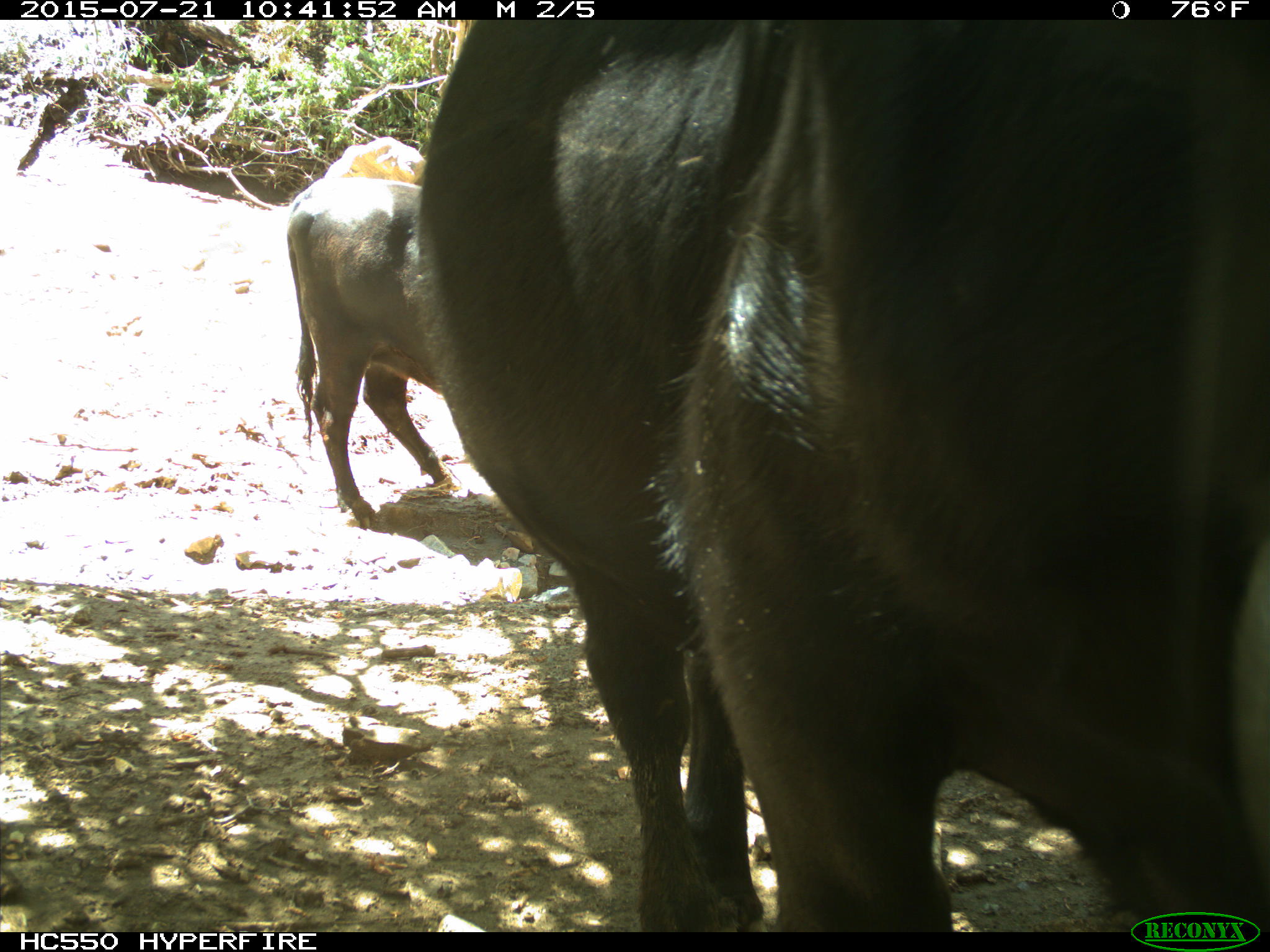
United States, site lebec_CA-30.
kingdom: Animalia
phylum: Chordata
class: Mammalia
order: Artiodactyla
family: Bovidae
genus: Bos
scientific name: Bos taurus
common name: domestic cow